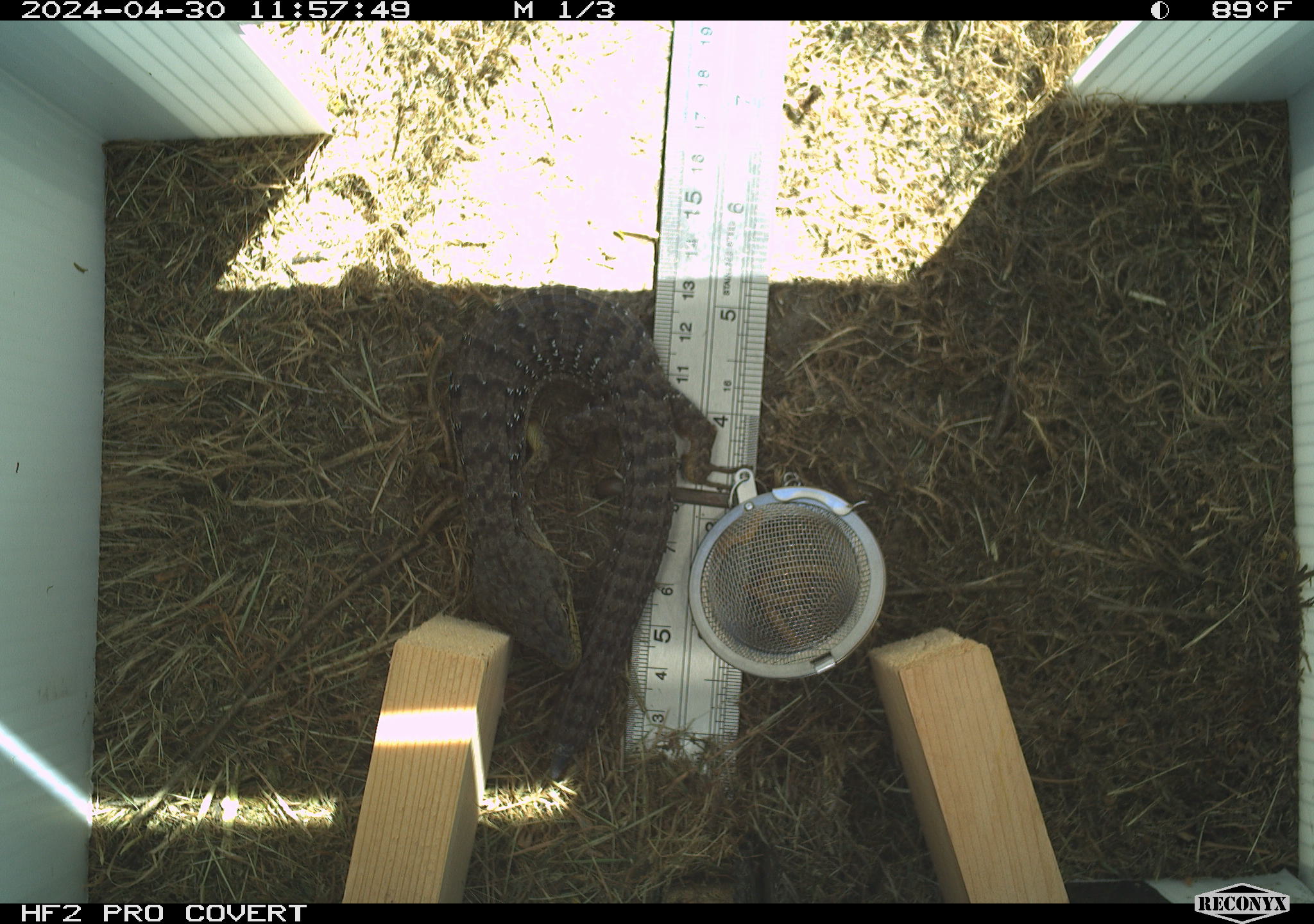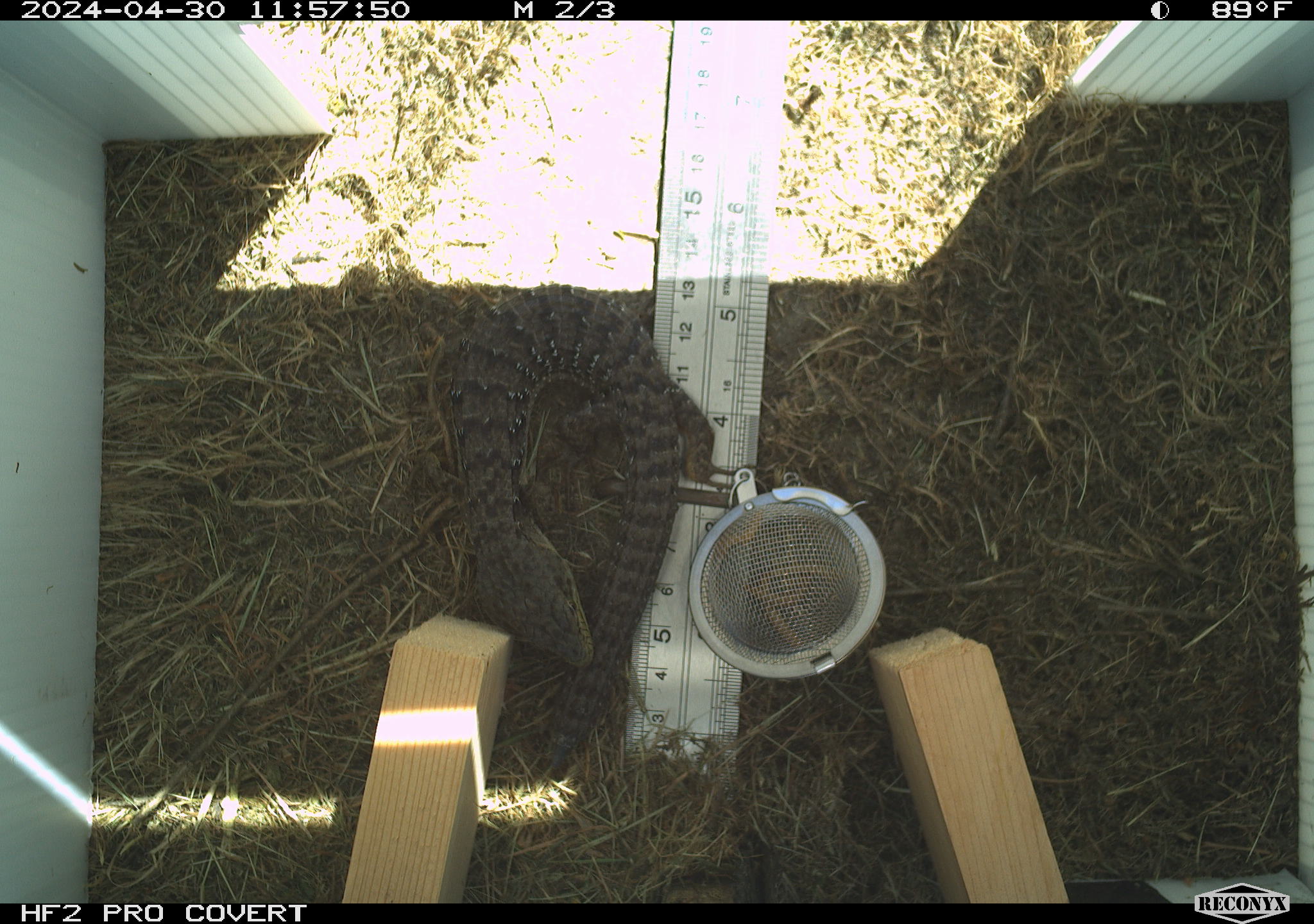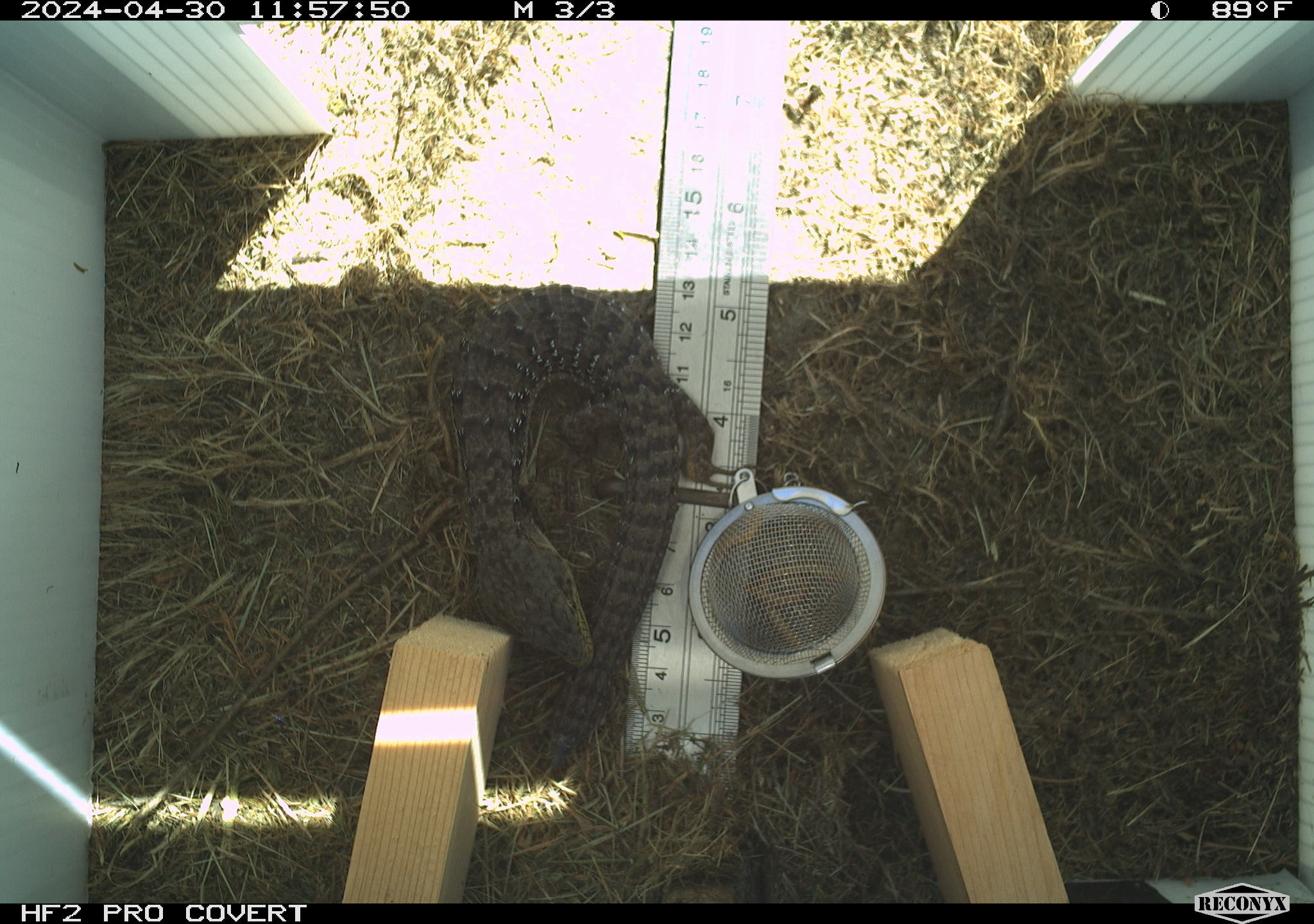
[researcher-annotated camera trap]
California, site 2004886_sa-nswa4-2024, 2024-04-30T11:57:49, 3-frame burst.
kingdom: Animalia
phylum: Chordata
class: Reptilia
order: Squamata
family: Anguidae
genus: Elgaria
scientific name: Elgaria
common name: alligator lizards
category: elgaria species